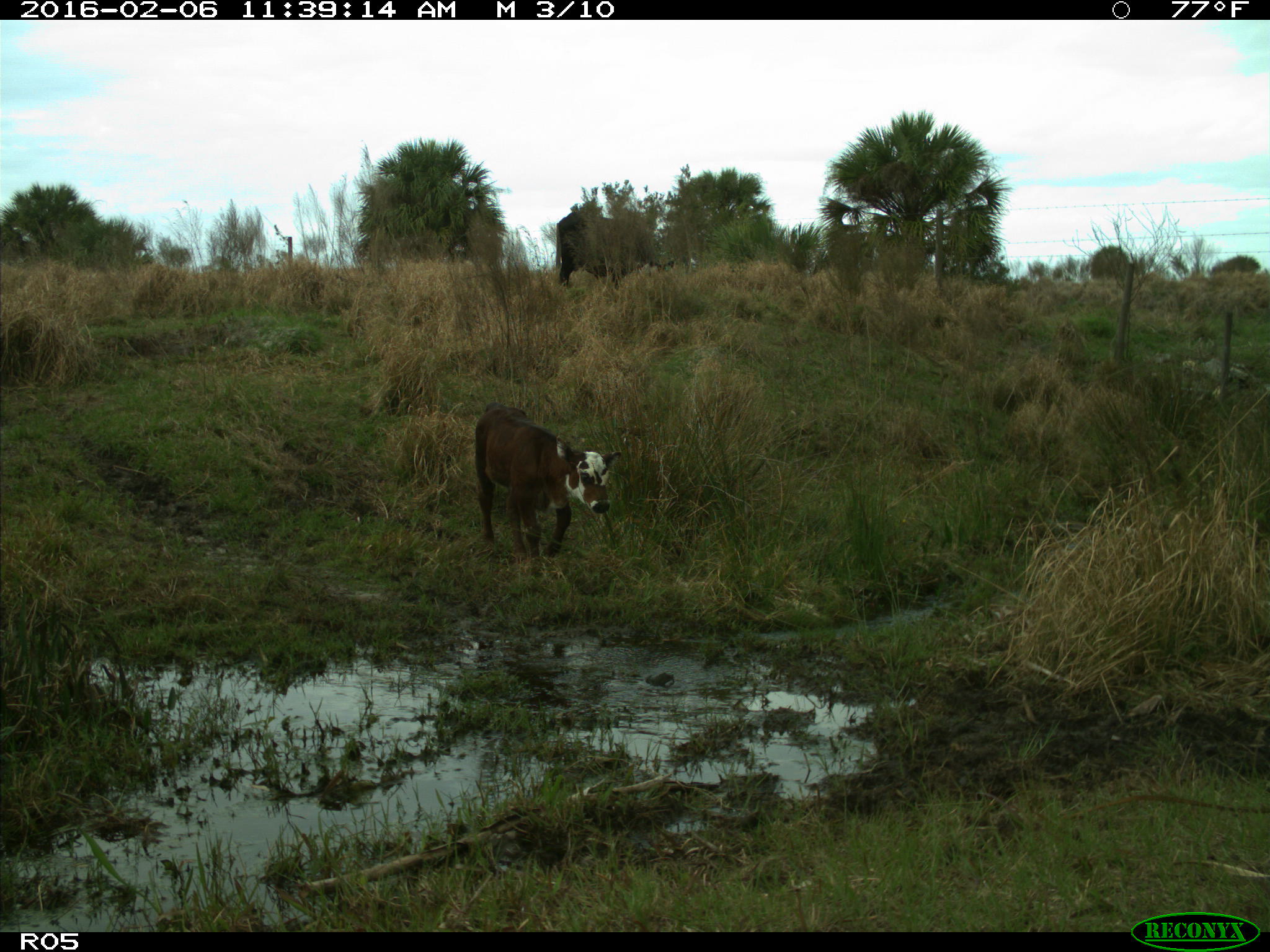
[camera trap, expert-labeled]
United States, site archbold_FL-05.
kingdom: Animalia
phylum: Chordata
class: Mammalia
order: Artiodactyla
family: Bovidae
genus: Bos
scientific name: Bos taurus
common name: domestic cow